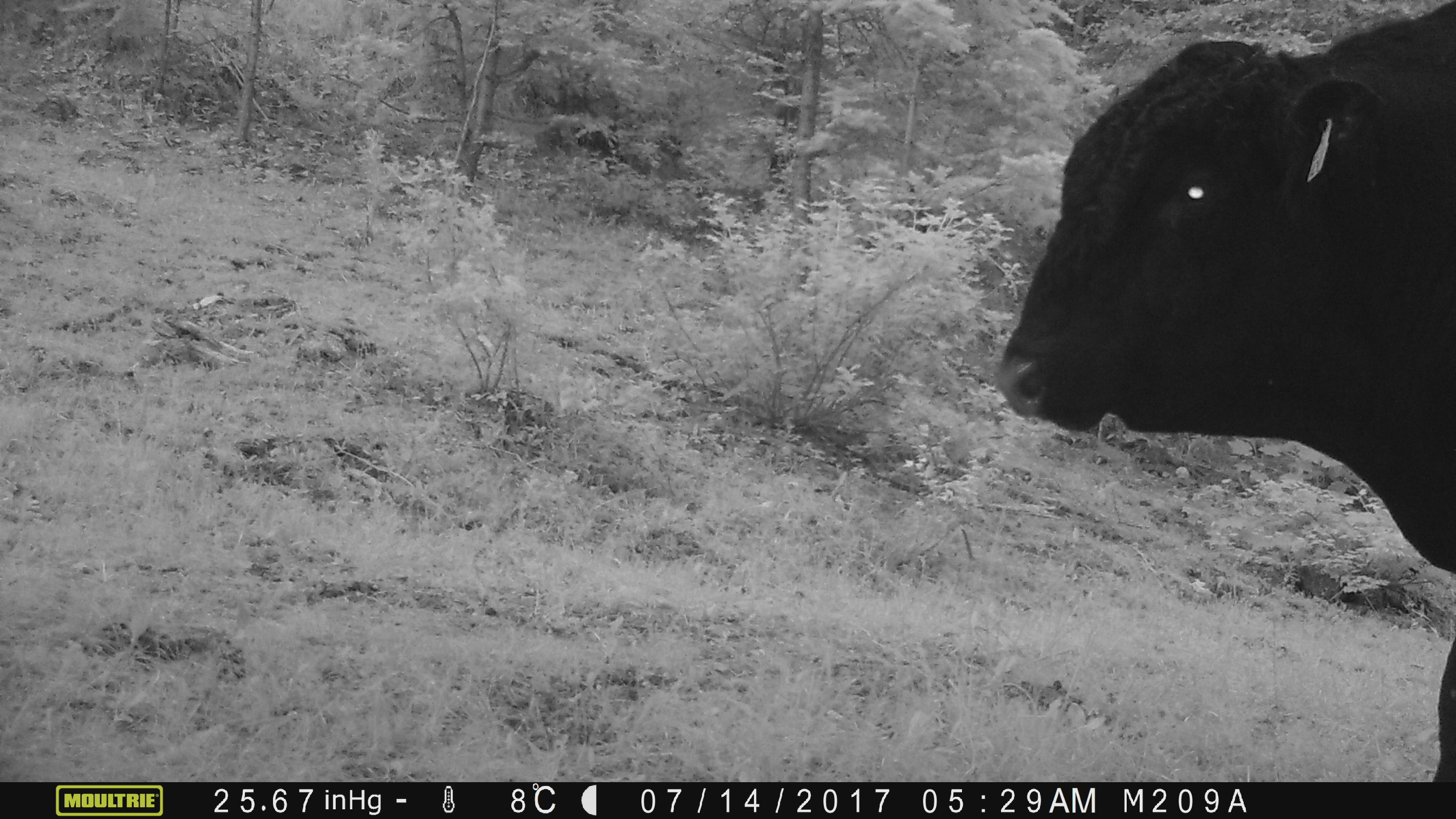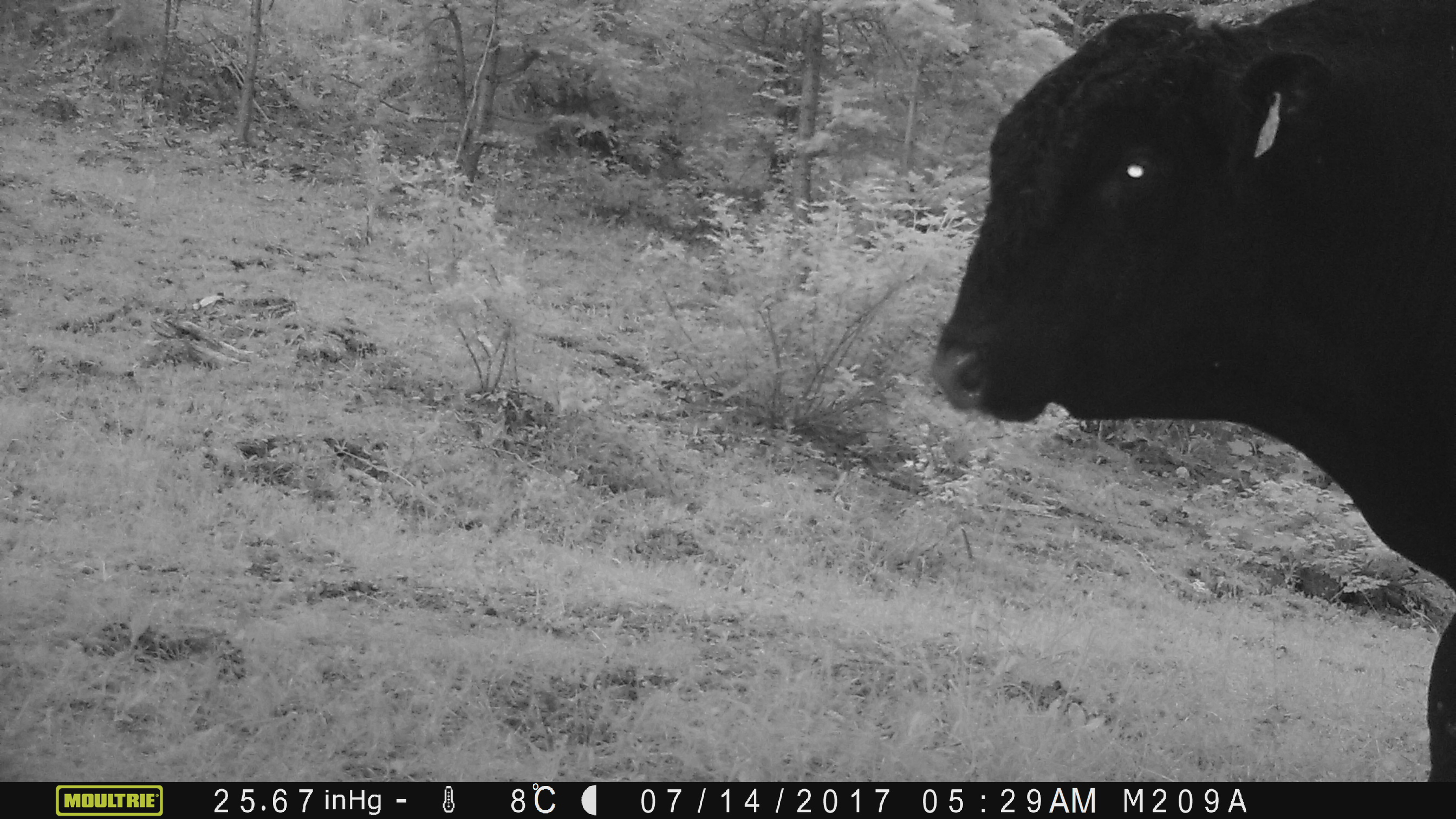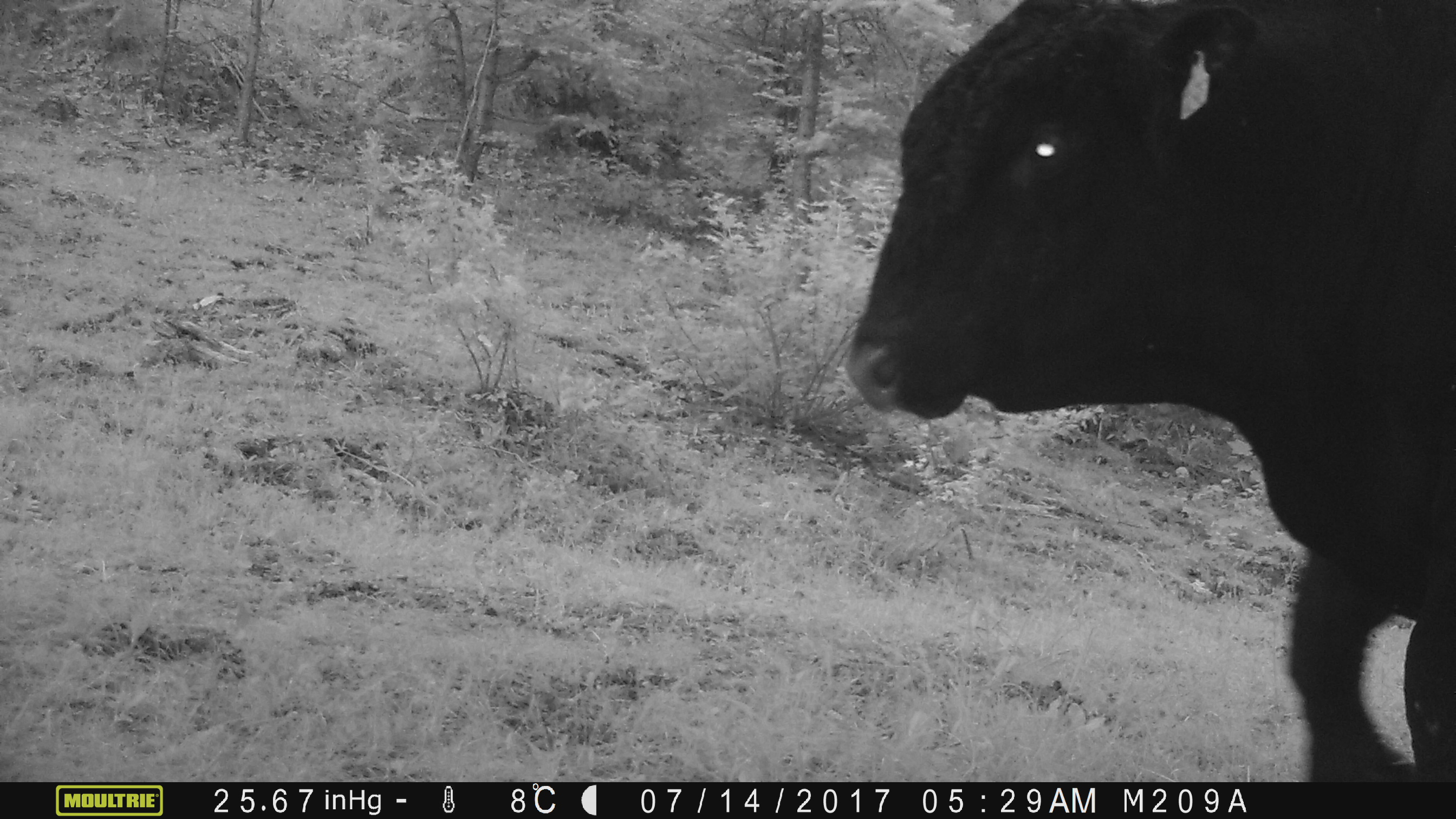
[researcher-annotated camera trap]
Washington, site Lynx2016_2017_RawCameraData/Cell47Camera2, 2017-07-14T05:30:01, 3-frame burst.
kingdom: Animalia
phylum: Chordata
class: Mammalia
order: Artiodactyla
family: Bovidae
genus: Bos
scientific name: Bos taurus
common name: domestic cattle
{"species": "domestic cattle (Bos taurus)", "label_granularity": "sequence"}